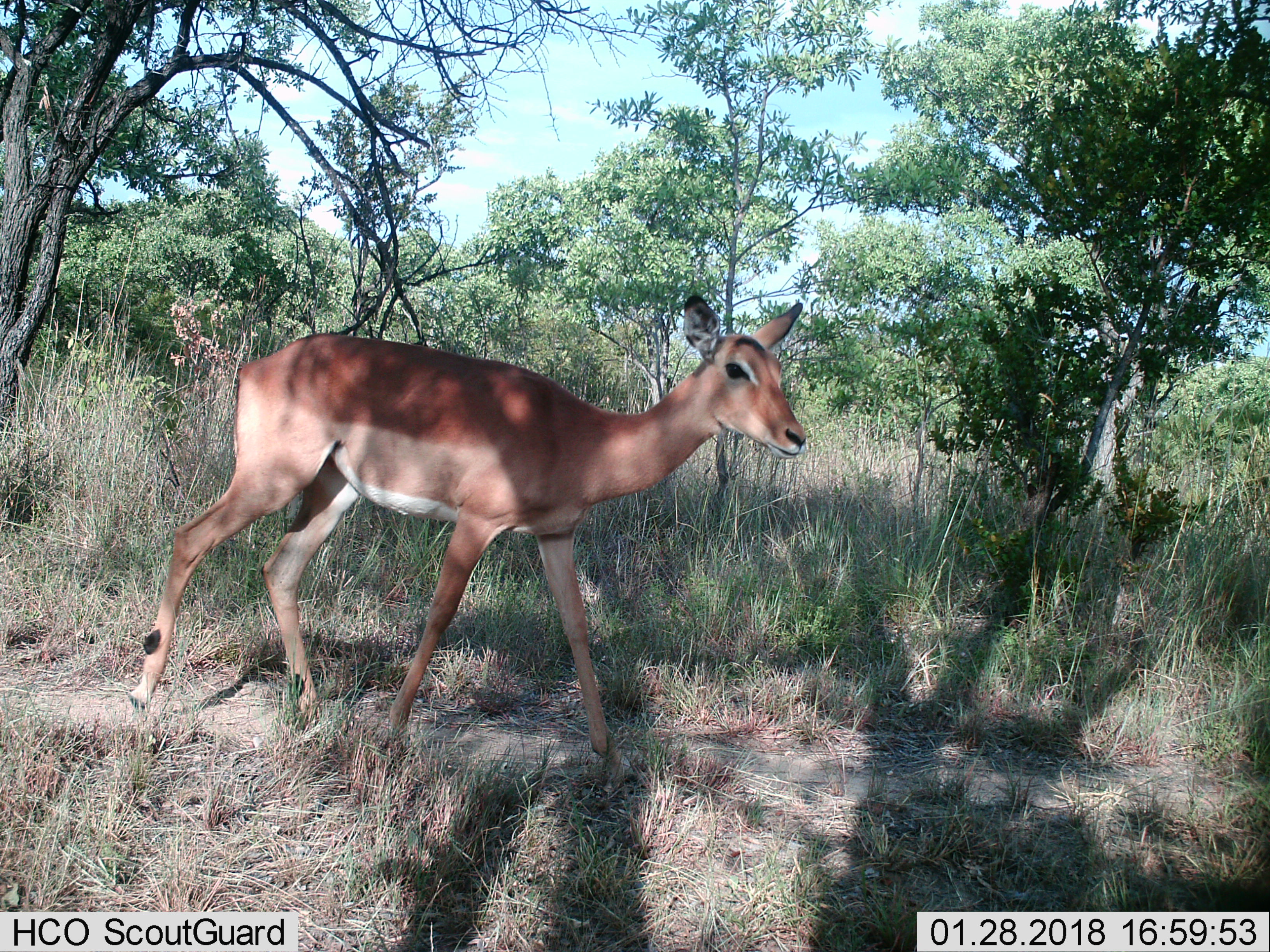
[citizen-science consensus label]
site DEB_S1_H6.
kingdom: Animalia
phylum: Chordata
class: Mammalia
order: Artiodactyla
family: Bovidae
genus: Aepyceros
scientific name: Aepyceros melampus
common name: impala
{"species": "impala (Aepyceros melampus)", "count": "1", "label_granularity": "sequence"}